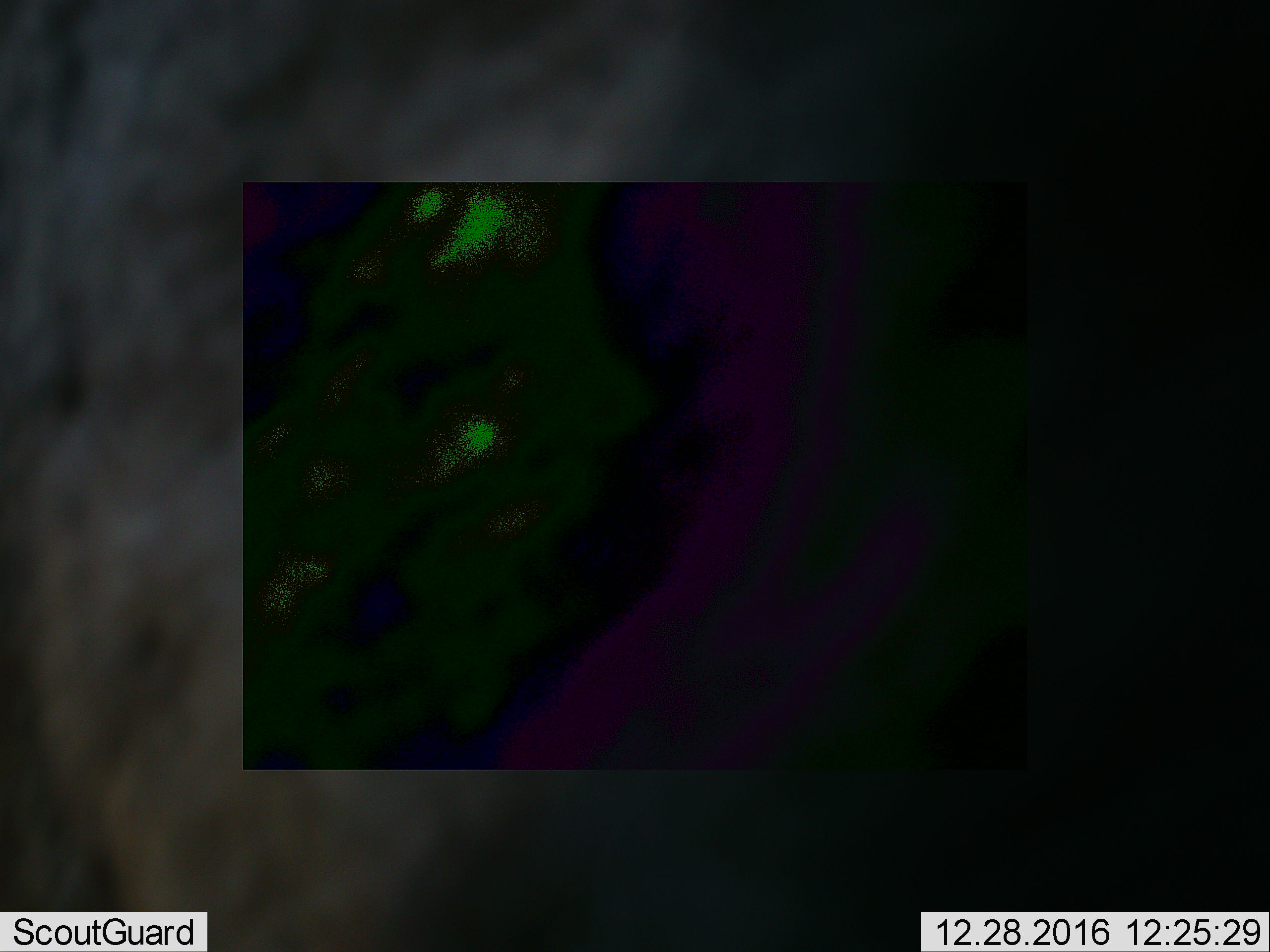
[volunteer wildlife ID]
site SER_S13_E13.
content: unidentified animal